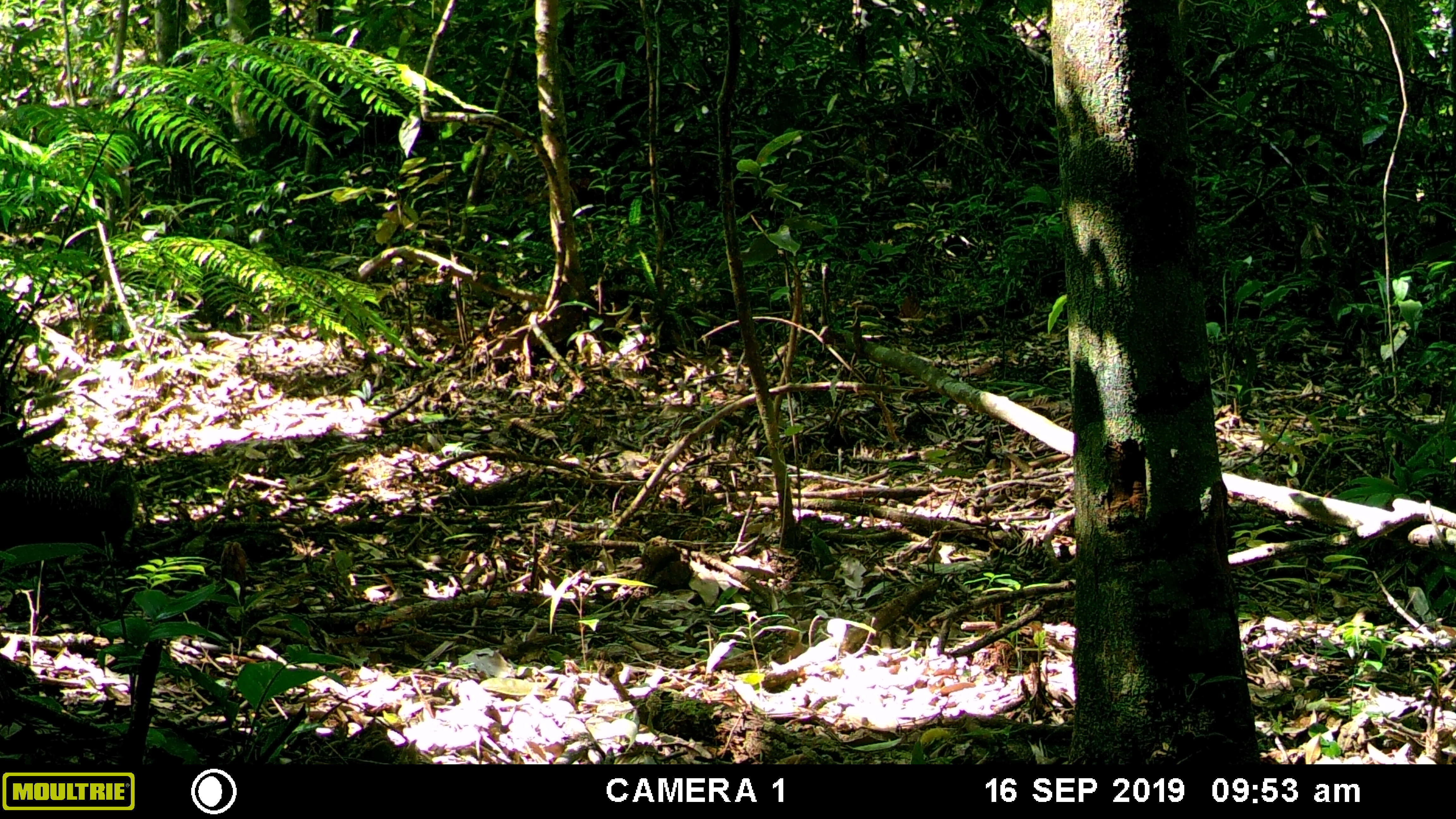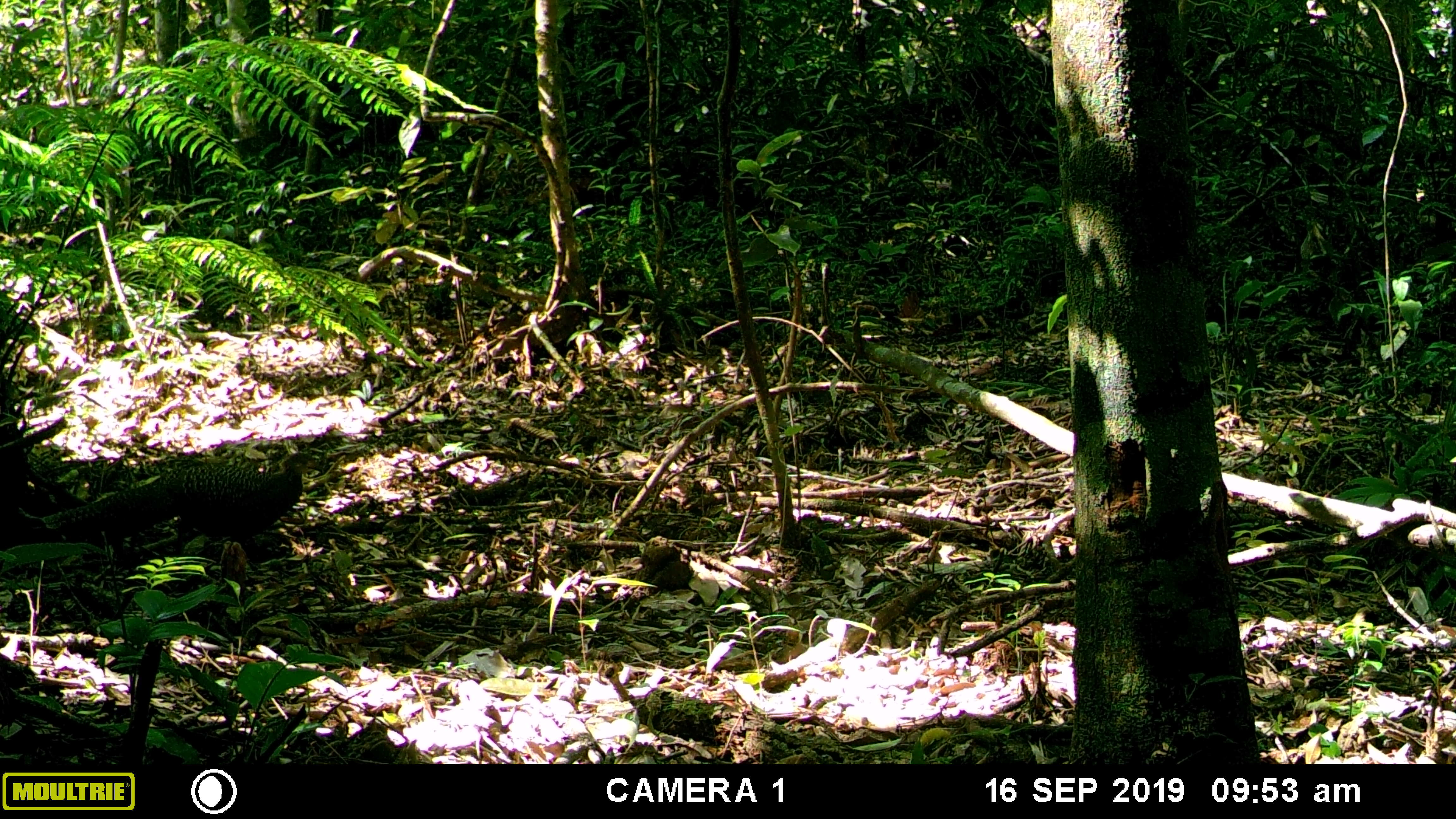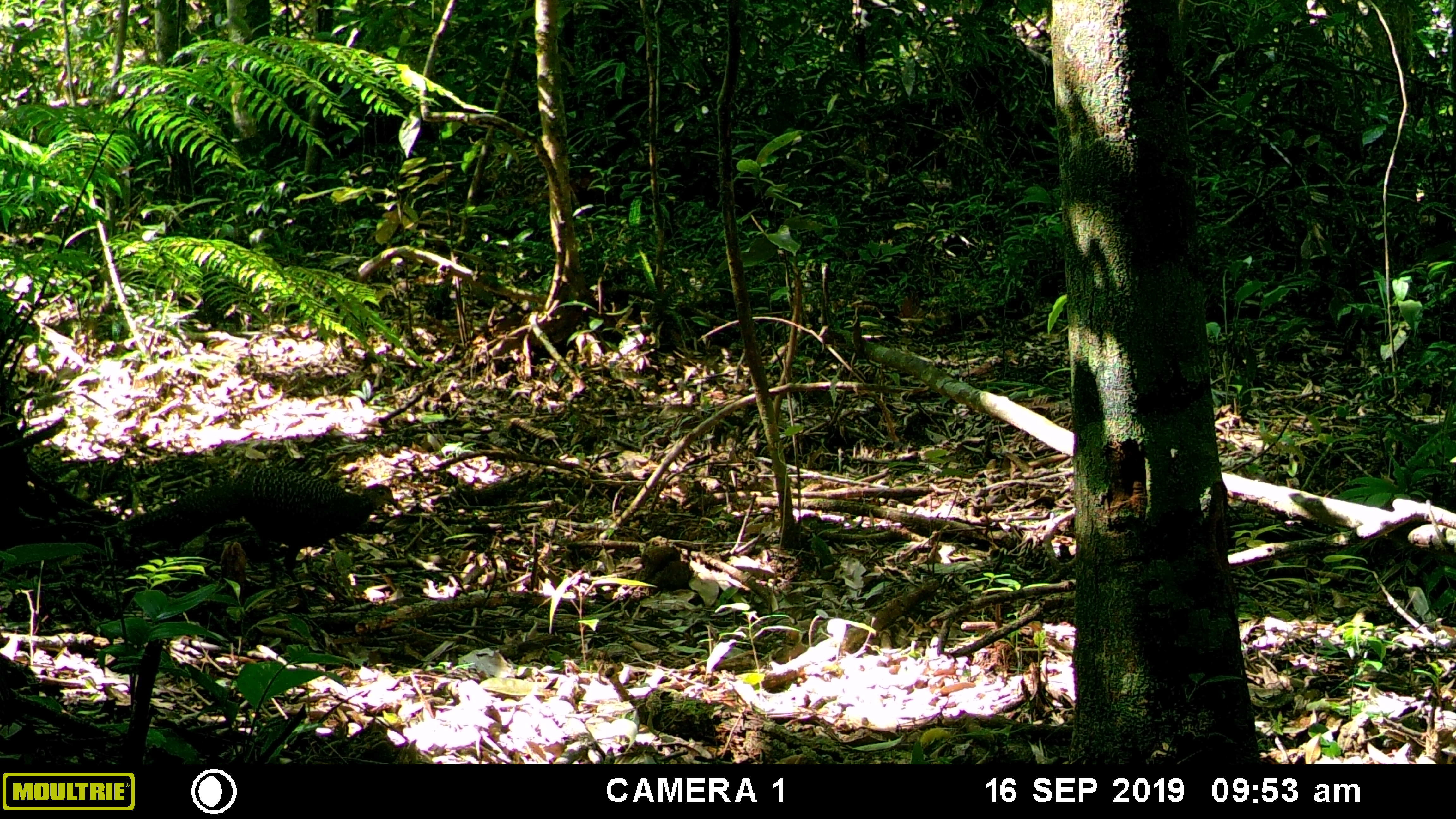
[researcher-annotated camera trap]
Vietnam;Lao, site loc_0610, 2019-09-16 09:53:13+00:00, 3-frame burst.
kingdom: Animalia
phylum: Chordata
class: Aves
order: Galliformes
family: Phasianidae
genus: Polyplectron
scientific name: Polyplectron bicalcaratum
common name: gray peacock-pheasant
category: grey peacock pheasant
Grey peacock pheasant (gray peacock-pheasant) (Polyplectron bicalcaratum). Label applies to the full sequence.